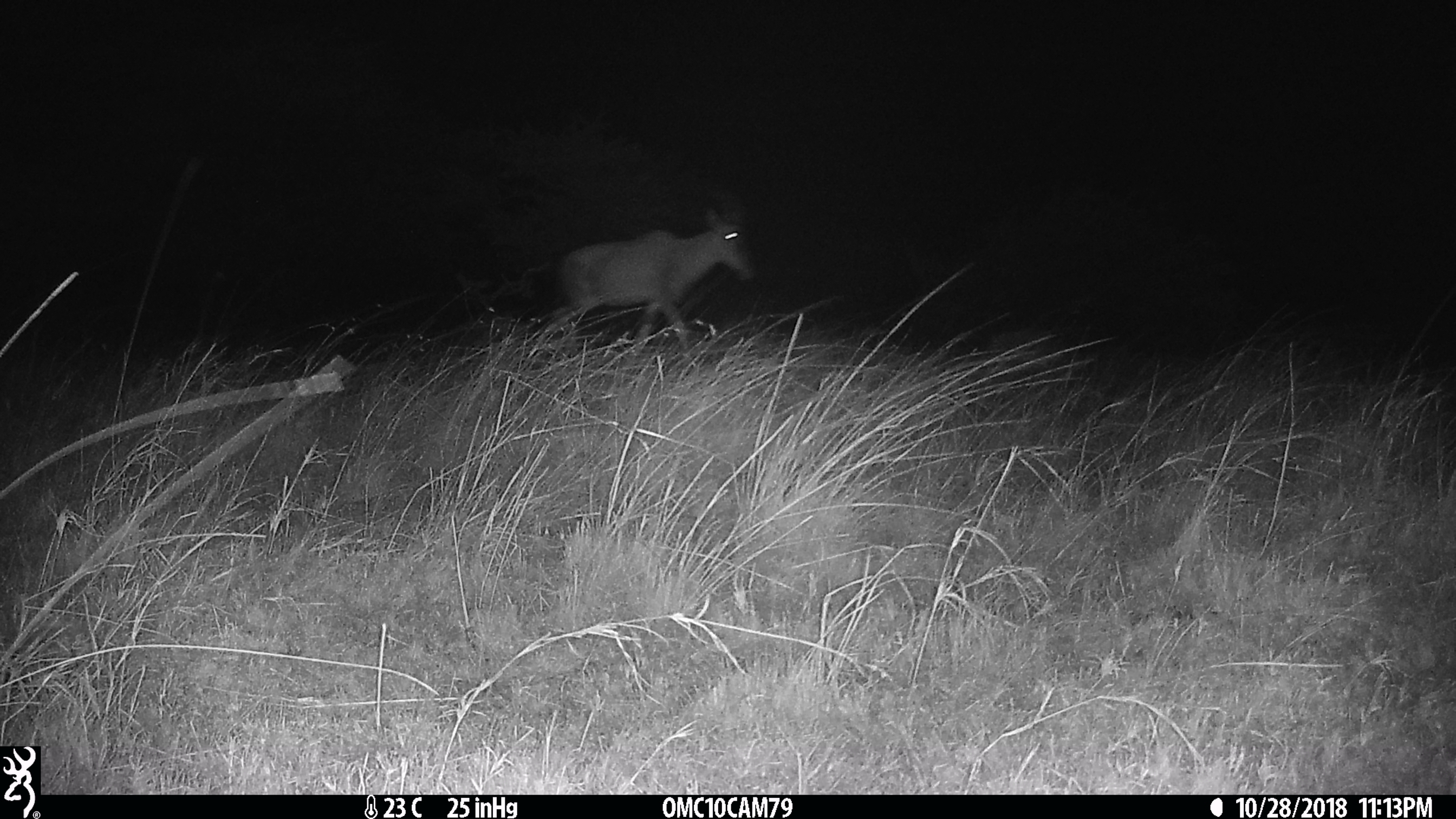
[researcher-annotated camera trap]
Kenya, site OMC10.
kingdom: Animalia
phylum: Chordata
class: Mammalia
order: Artiodactyla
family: Bovidae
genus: Damaliscus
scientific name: Damaliscus lunatus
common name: topi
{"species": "topi (Damaliscus lunatus)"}